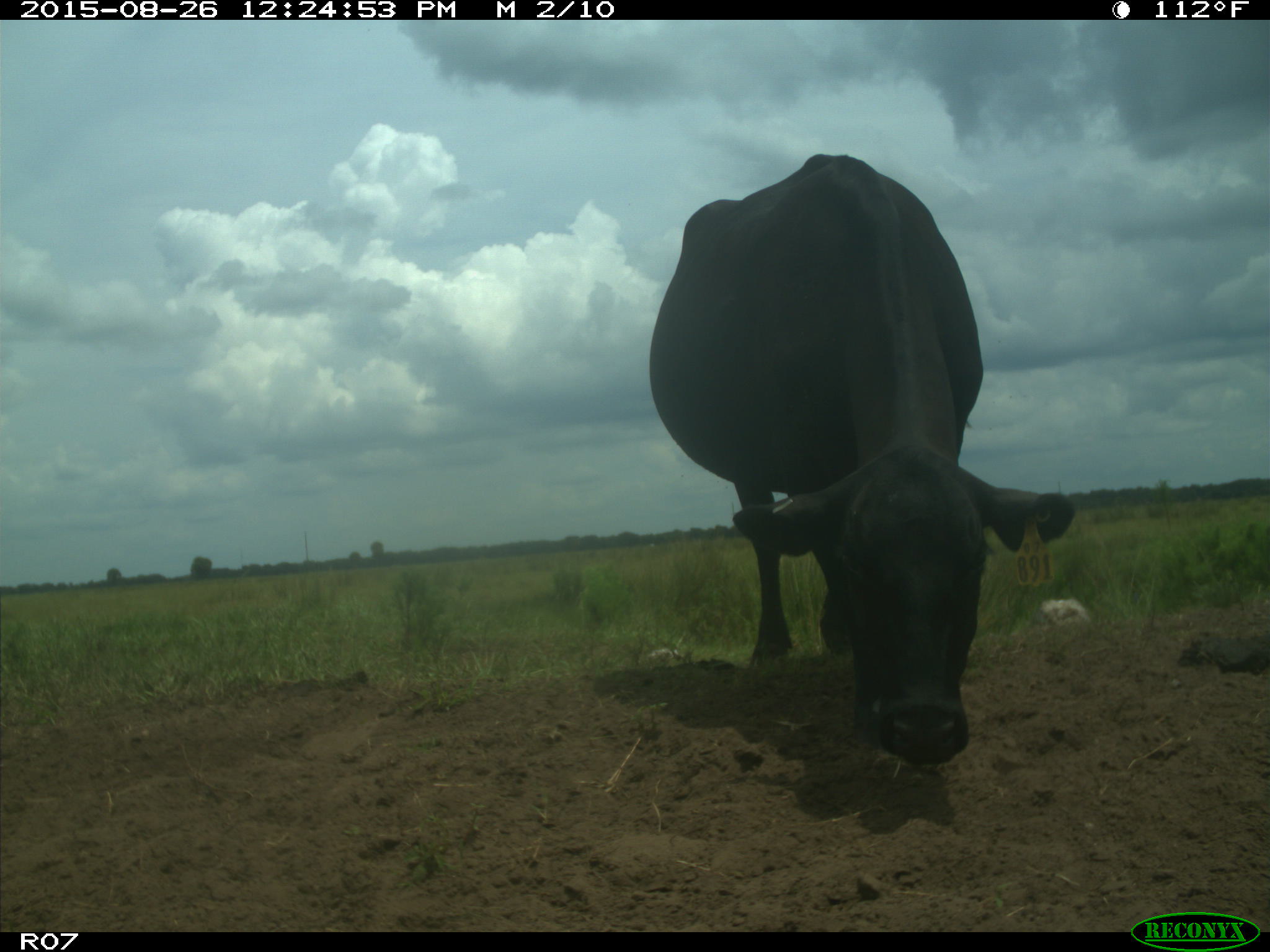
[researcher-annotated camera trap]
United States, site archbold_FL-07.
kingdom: Animalia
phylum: Chordata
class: Mammalia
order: Artiodactyla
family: Bovidae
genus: Bos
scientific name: Bos taurus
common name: domestic cow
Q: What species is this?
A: Bos taurus (domestic cow).